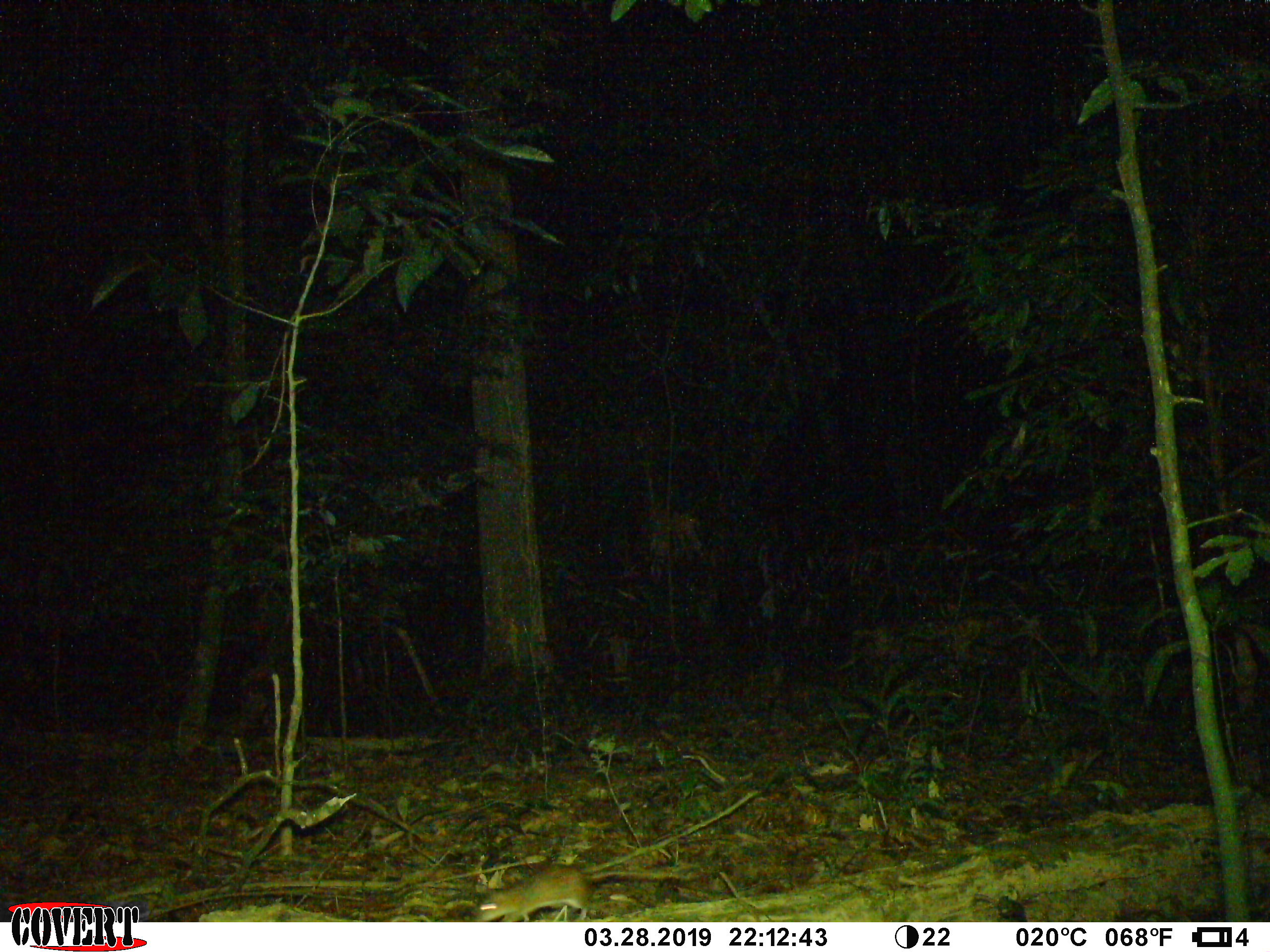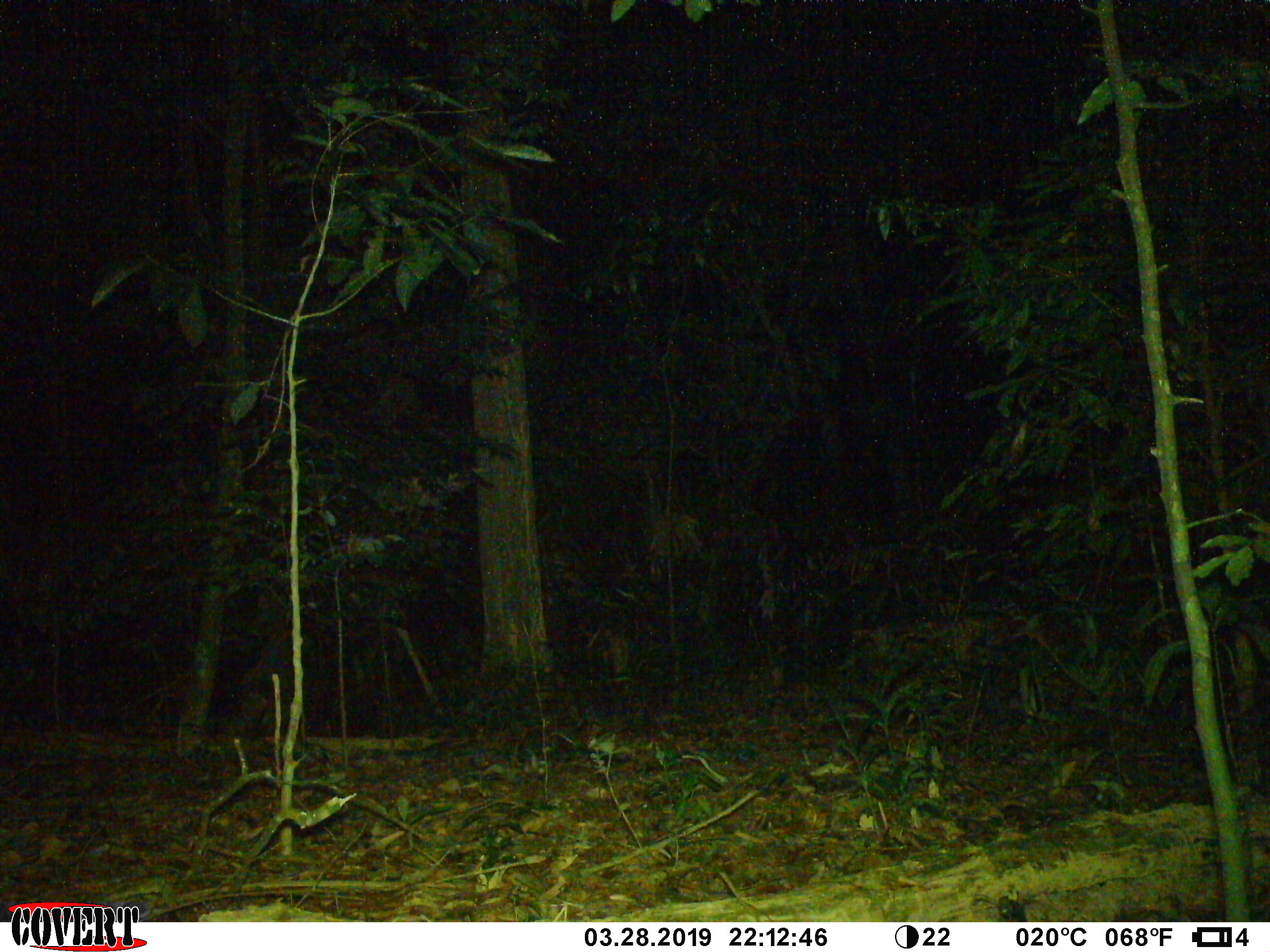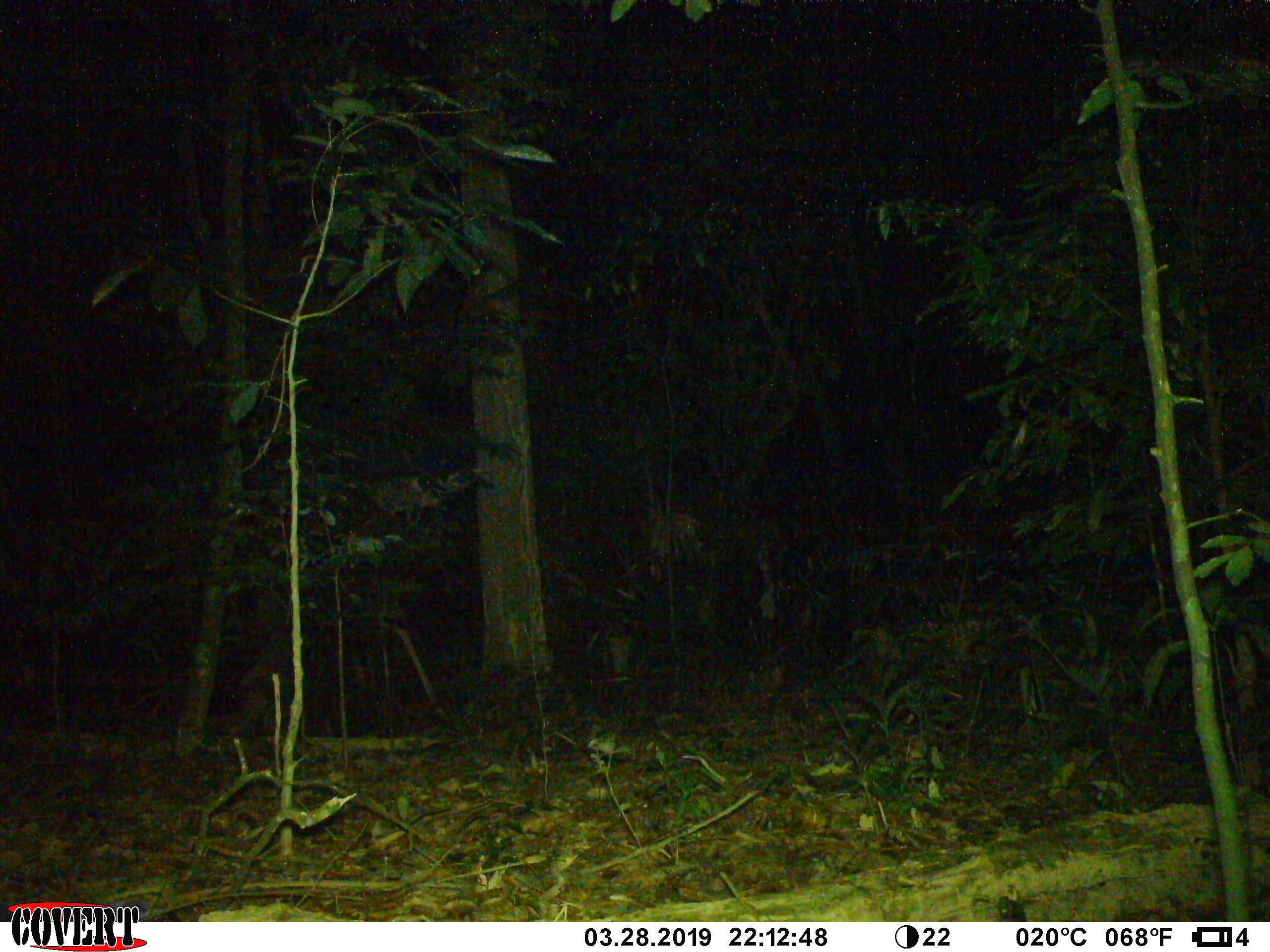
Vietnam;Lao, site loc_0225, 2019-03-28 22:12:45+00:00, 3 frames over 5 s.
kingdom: Animalia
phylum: Chordata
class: Mammalia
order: Rodentia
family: Muridae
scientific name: Muridae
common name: old-world mice and rats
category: unidentified murid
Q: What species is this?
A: Unidentified murid (old-world mice and rats) (Muridae).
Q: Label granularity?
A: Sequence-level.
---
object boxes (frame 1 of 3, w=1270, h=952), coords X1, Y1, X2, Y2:
unidentified murid: 472, 867, 700, 922